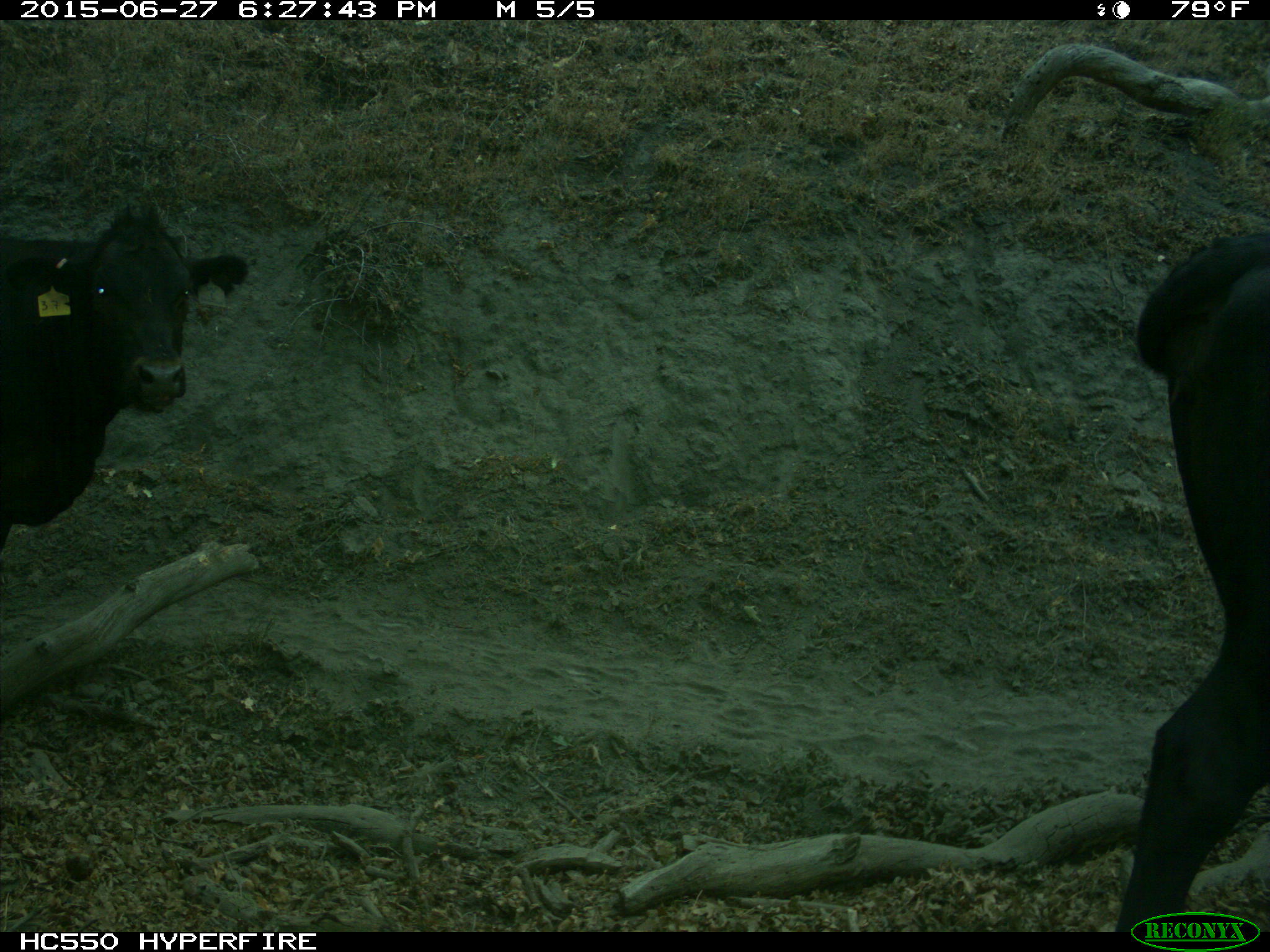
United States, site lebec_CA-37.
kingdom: Animalia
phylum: Chordata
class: Mammalia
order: Artiodactyla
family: Bovidae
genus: Bos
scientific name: Bos taurus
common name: domestic cow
Bos taurus (domestic cow).